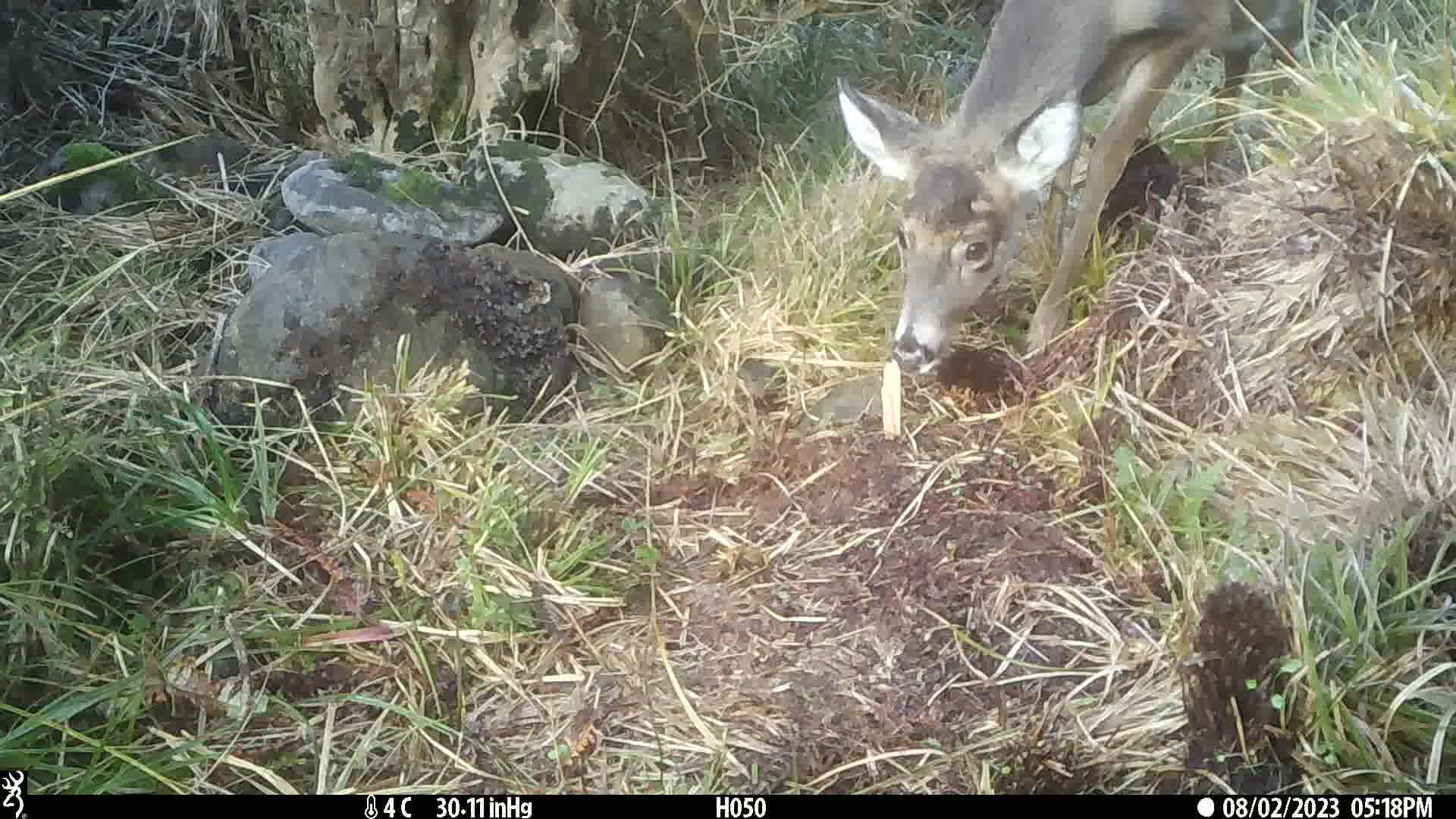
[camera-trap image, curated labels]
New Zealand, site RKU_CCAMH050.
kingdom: Animalia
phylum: Chordata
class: Mammalia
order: Artiodactyla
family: Cervidae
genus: Odocoileus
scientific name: Odocoileus virginianus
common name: white-tailed deer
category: white tailed deer